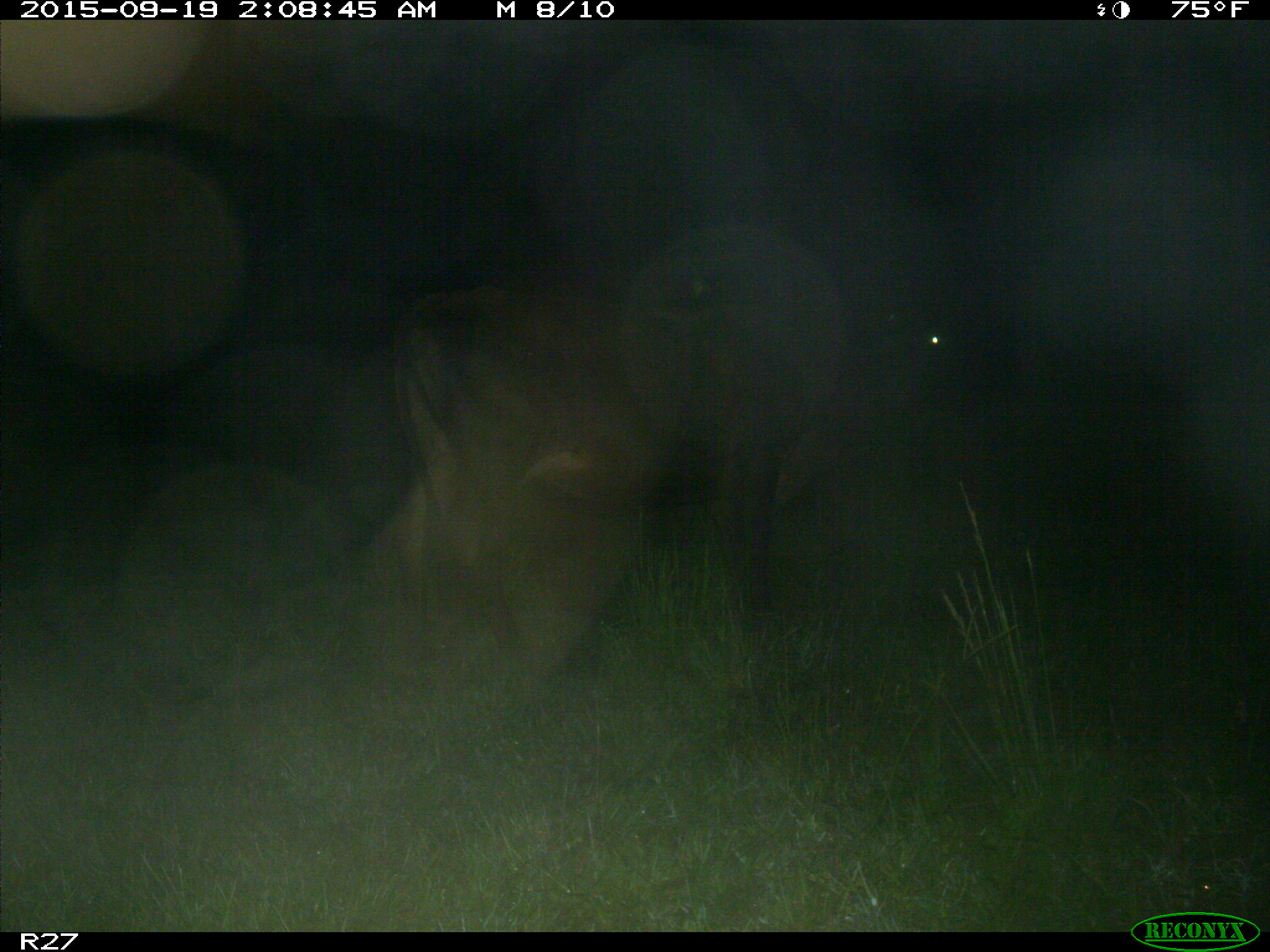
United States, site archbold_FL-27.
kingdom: Animalia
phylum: Chordata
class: Mammalia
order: Artiodactyla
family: Bovidae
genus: Bos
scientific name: Bos taurus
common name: domestic cow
Bos taurus (domestic cow).